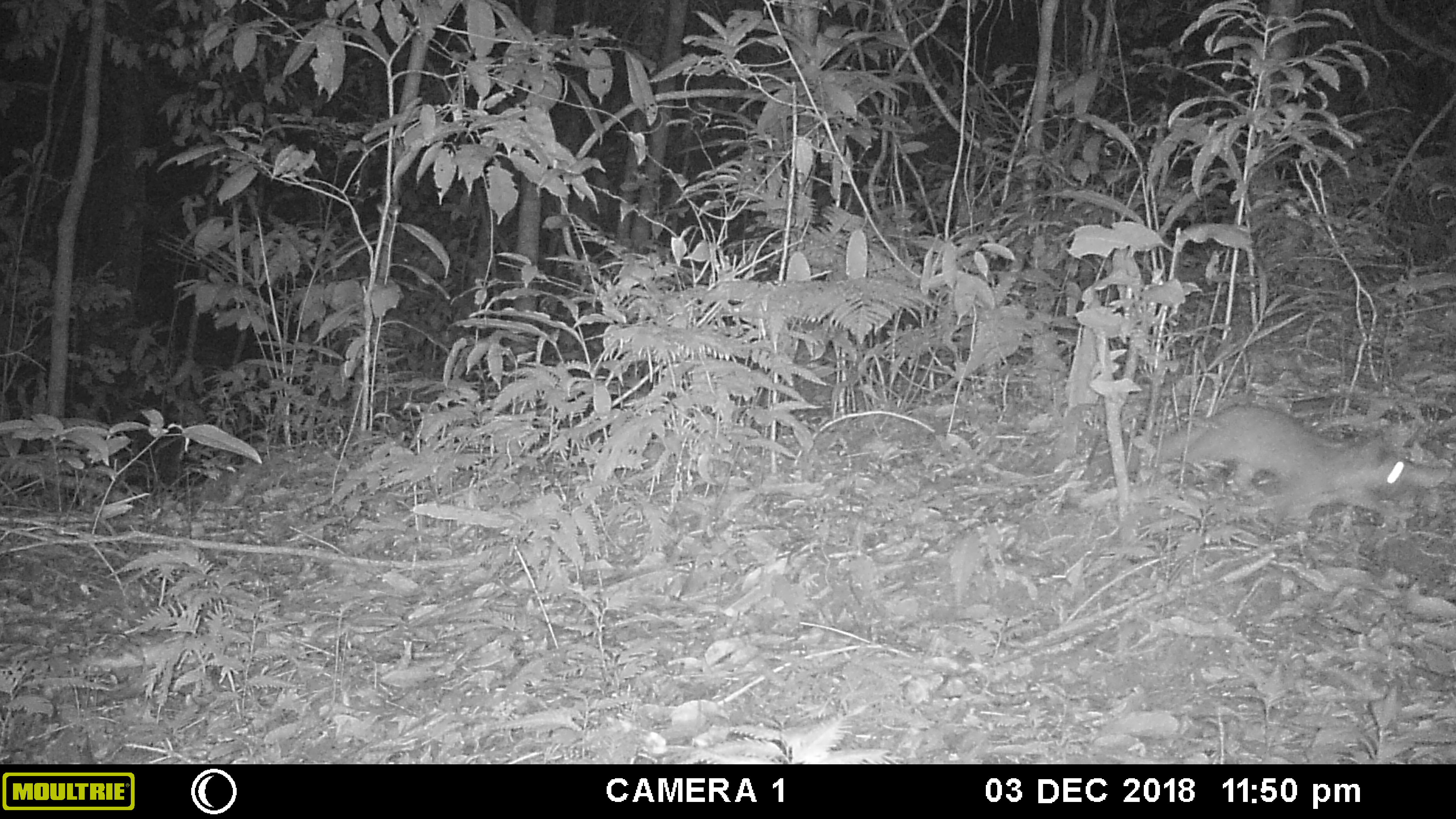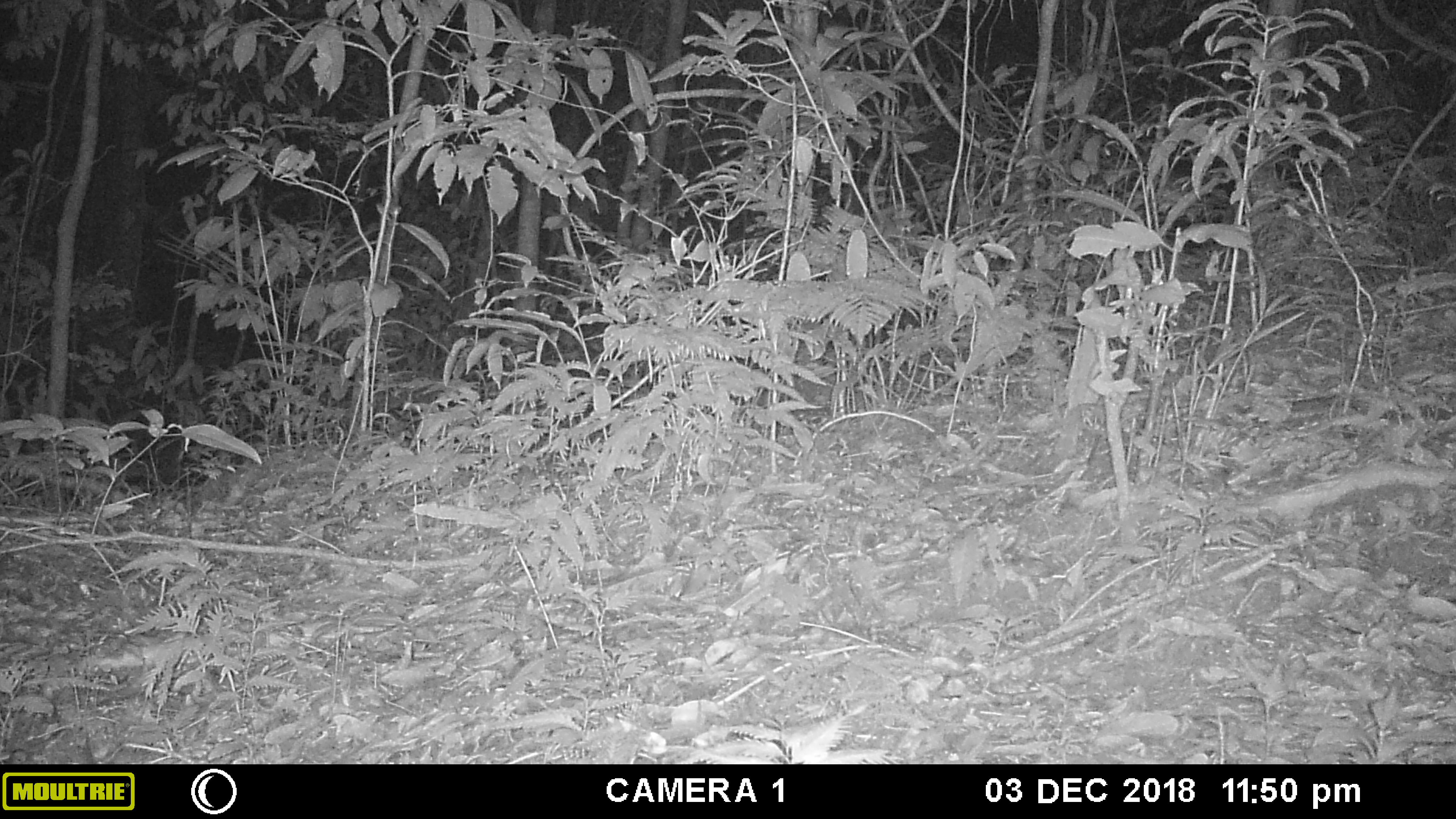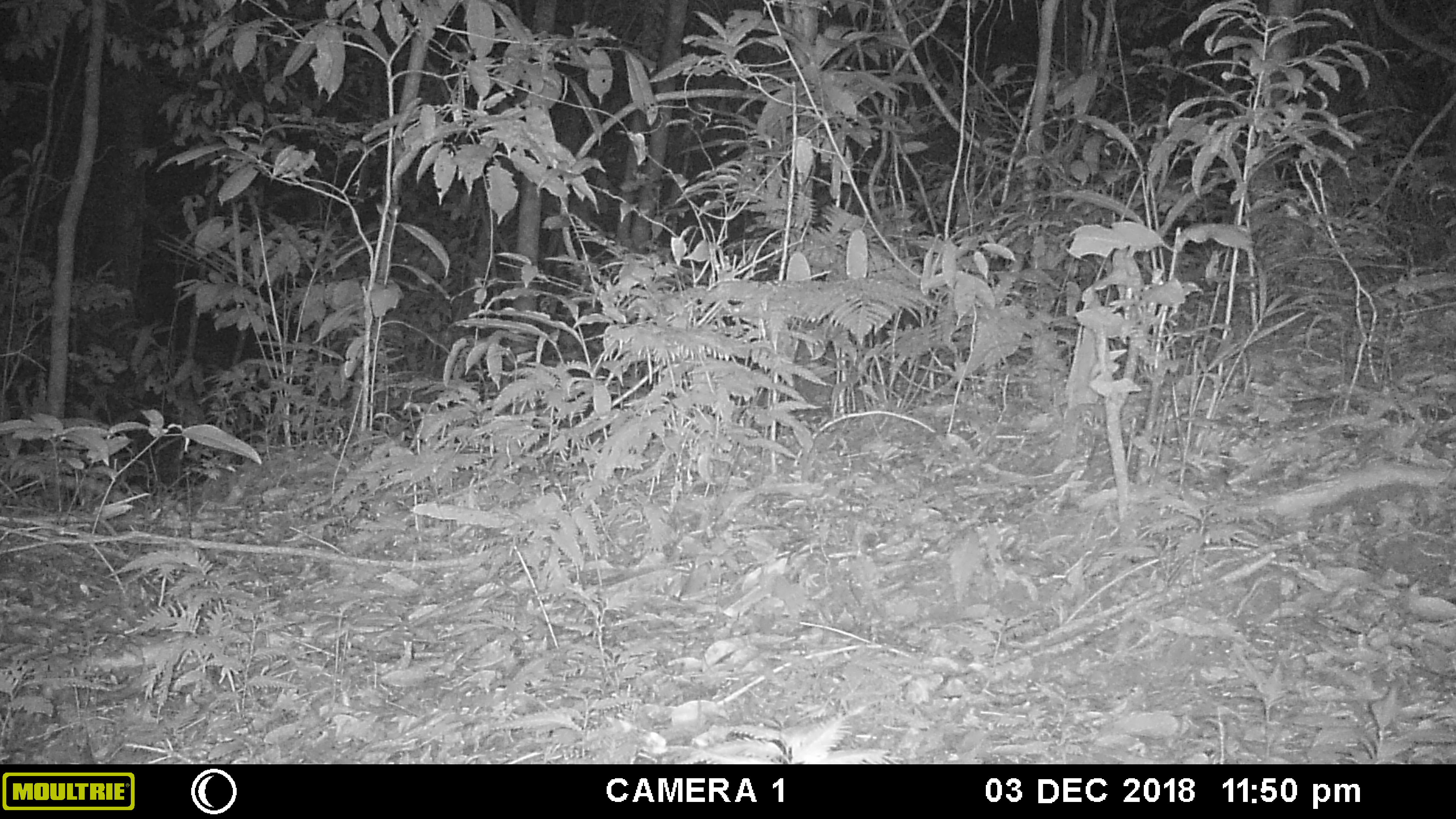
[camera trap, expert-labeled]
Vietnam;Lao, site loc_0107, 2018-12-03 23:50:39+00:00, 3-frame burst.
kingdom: Animalia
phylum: Chordata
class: Mammalia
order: Carnivora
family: Mustelidae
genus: Melogale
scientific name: Melogale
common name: ferret badger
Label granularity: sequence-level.